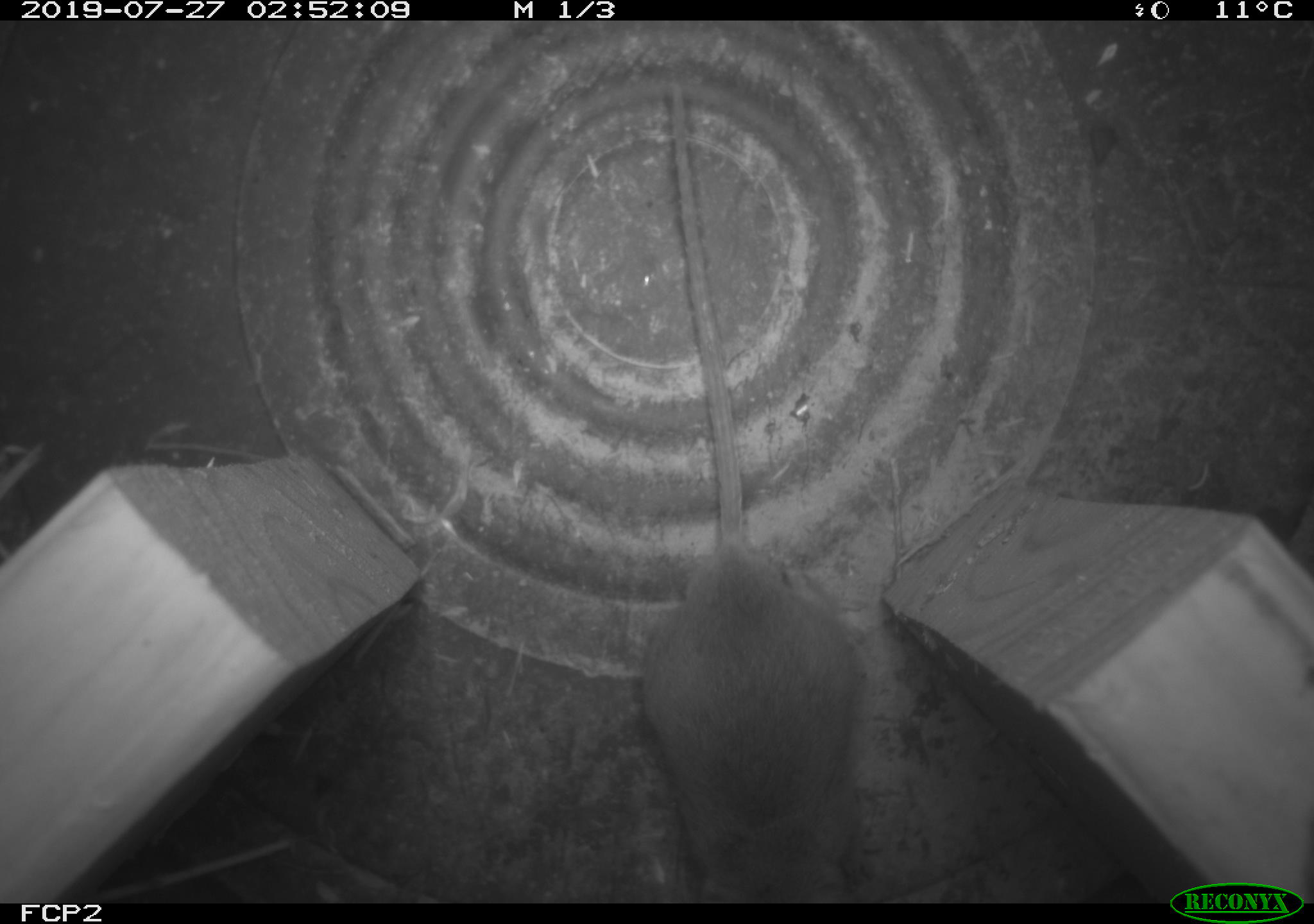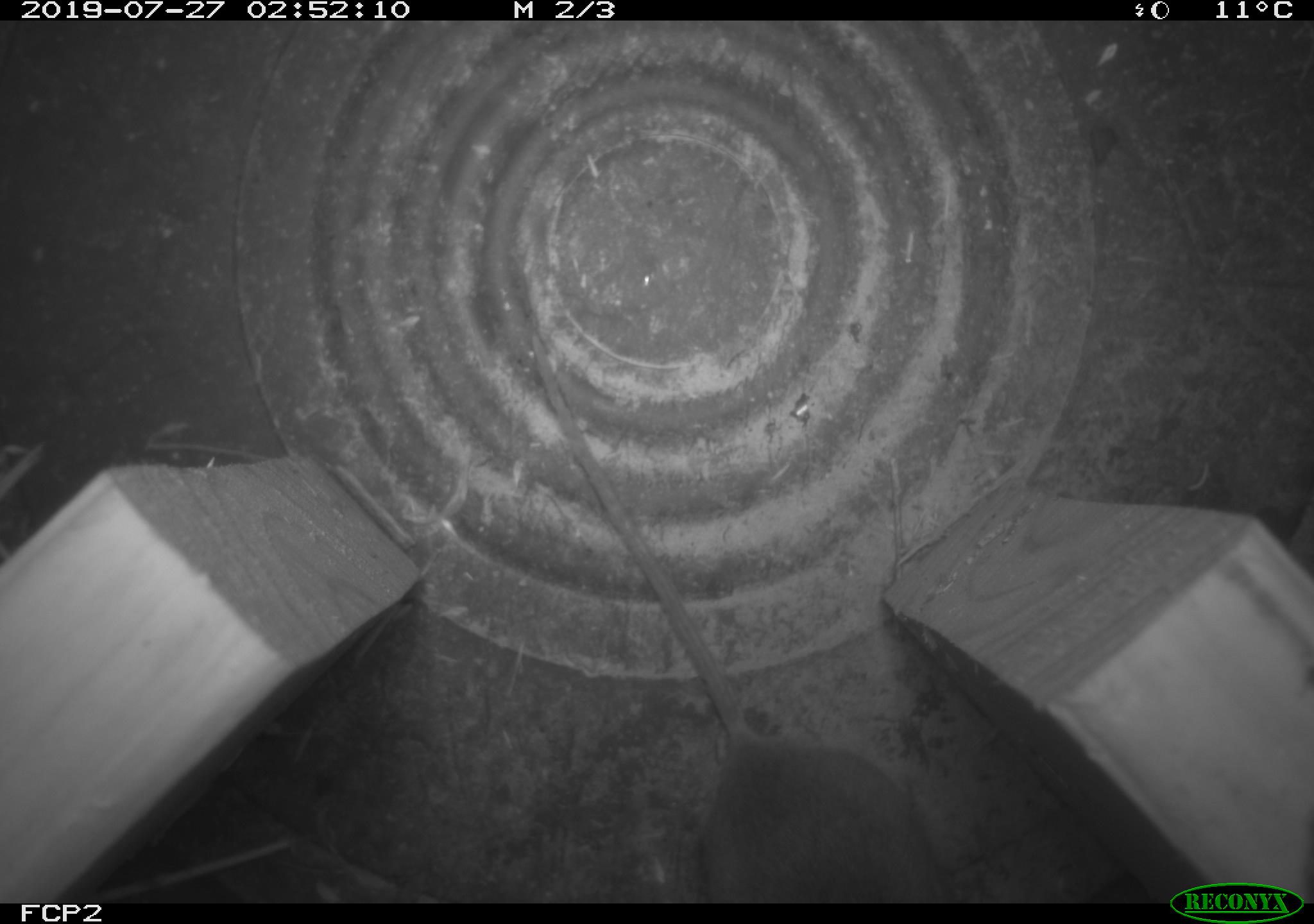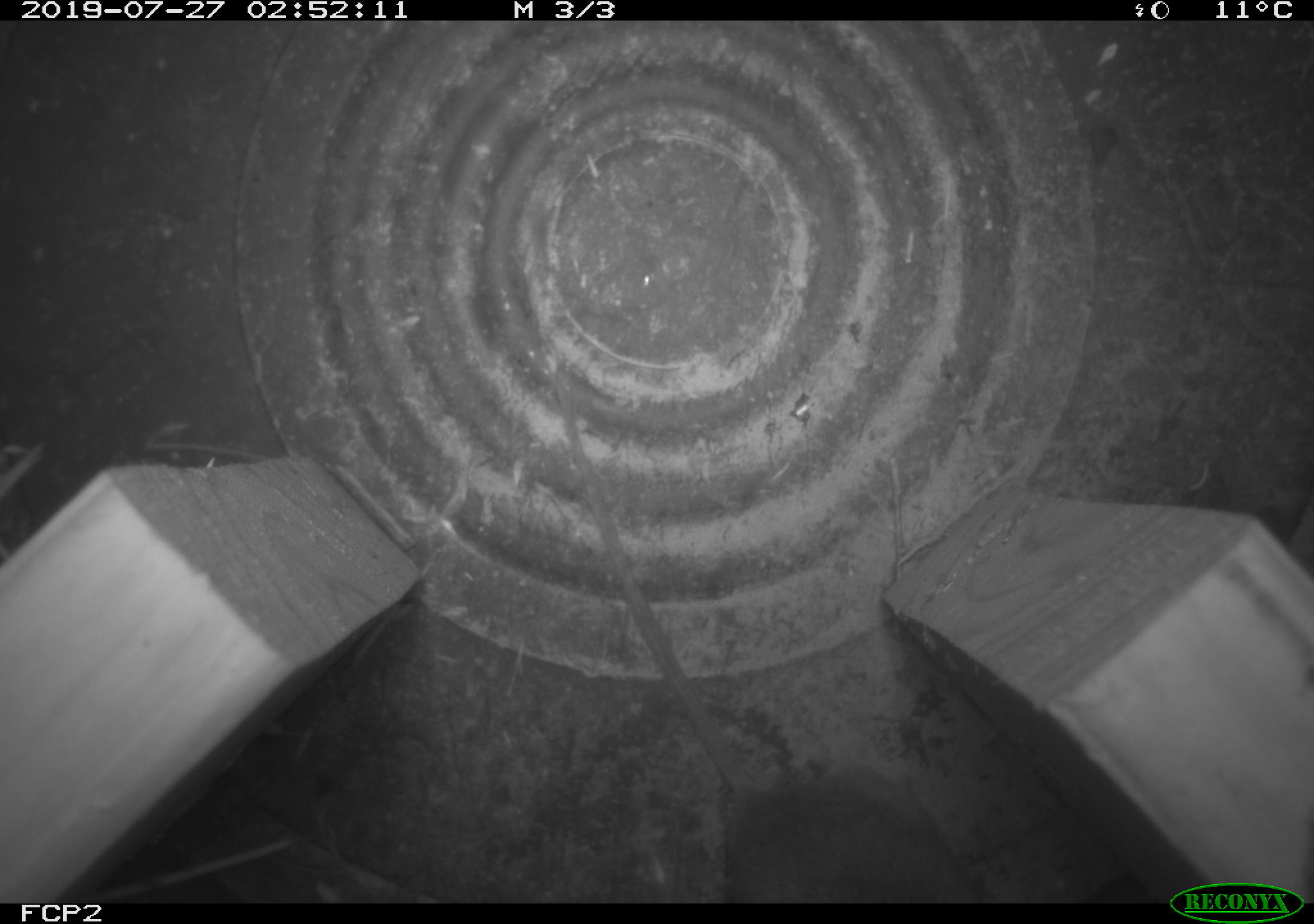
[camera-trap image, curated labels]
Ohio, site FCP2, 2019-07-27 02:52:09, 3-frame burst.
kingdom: Animalia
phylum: Chordata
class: Mammalia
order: Rodentia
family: Cricetidae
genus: Peromyscus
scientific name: Peromyscus leucopus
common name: white-footed mouse